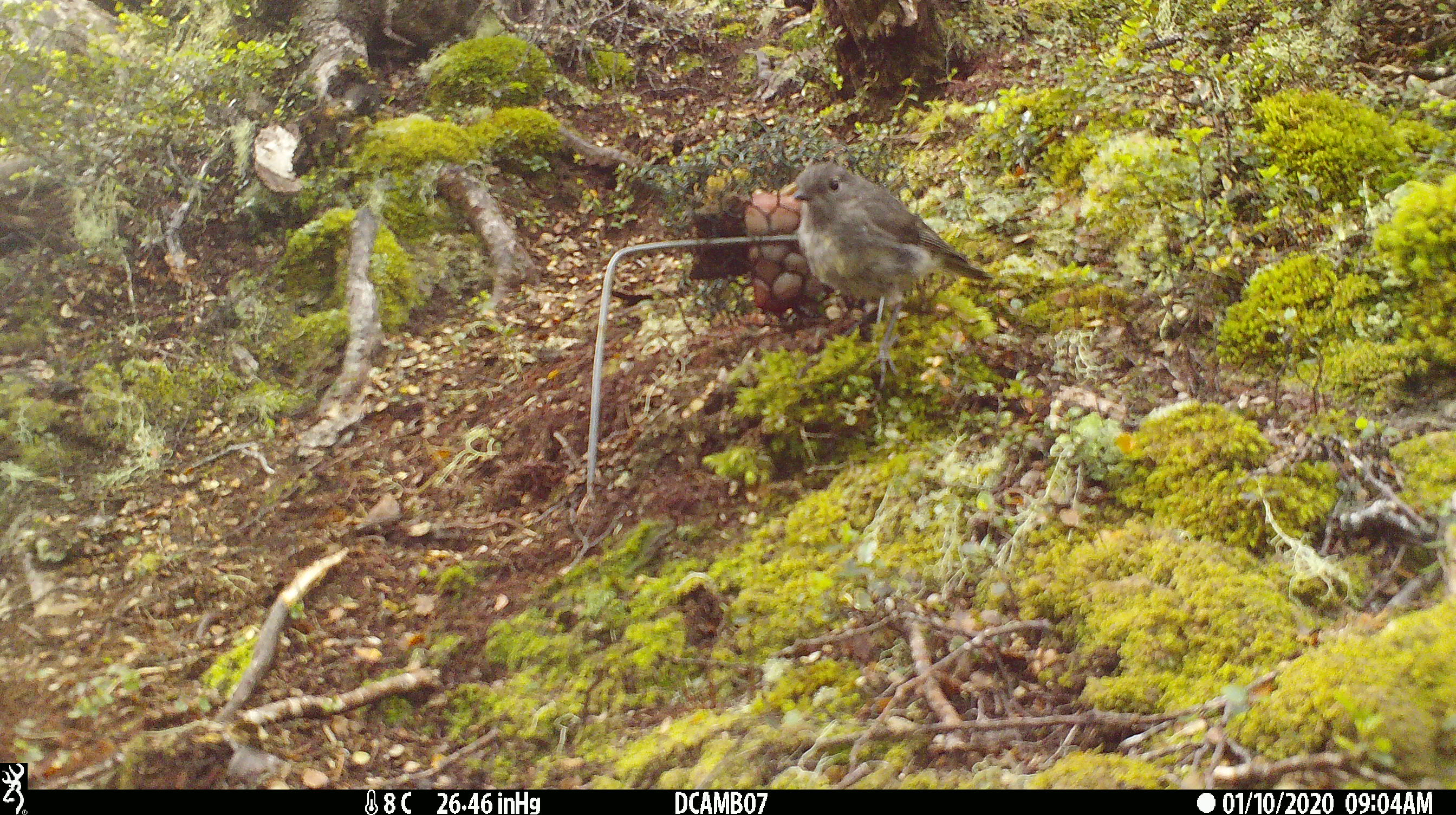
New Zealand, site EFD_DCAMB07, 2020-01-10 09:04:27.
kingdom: Animalia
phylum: Chordata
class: Aves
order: Passeriformes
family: Petroicidae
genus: Petroica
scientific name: Petroica australis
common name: new zealand robin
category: robin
Robin (new zealand robin) (Petroica australis).